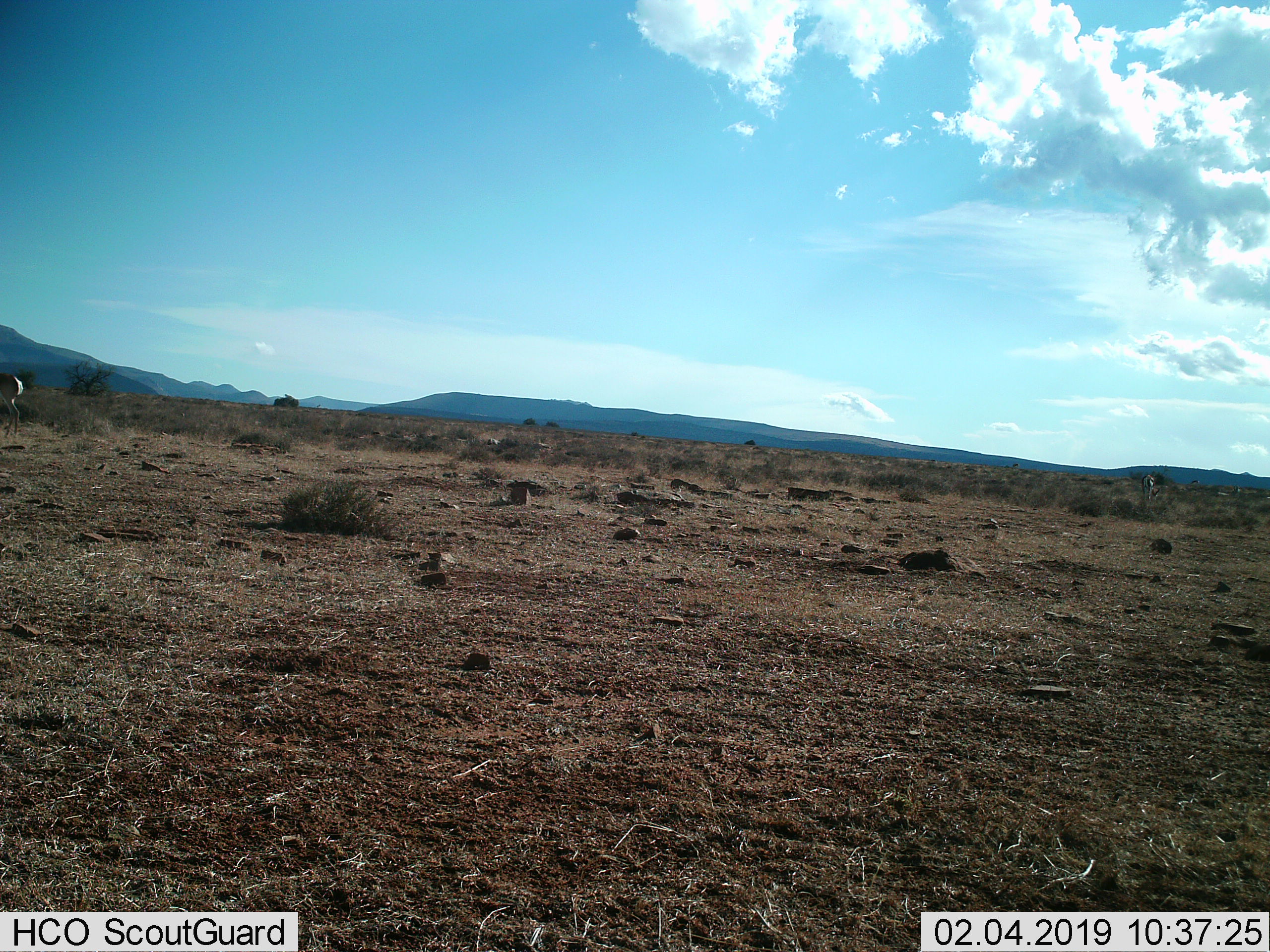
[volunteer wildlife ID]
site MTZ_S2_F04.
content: unidentified animal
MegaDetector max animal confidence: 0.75